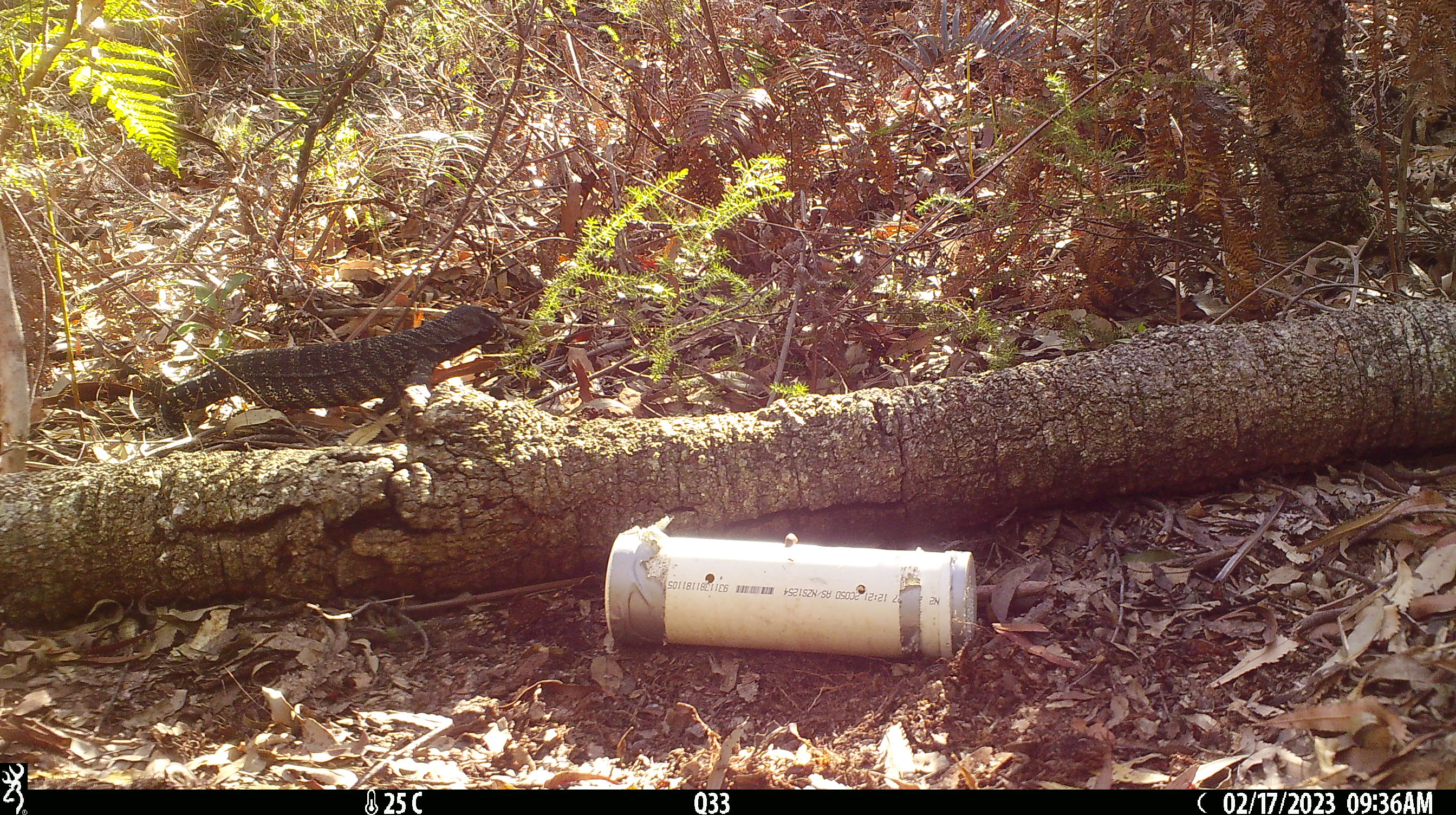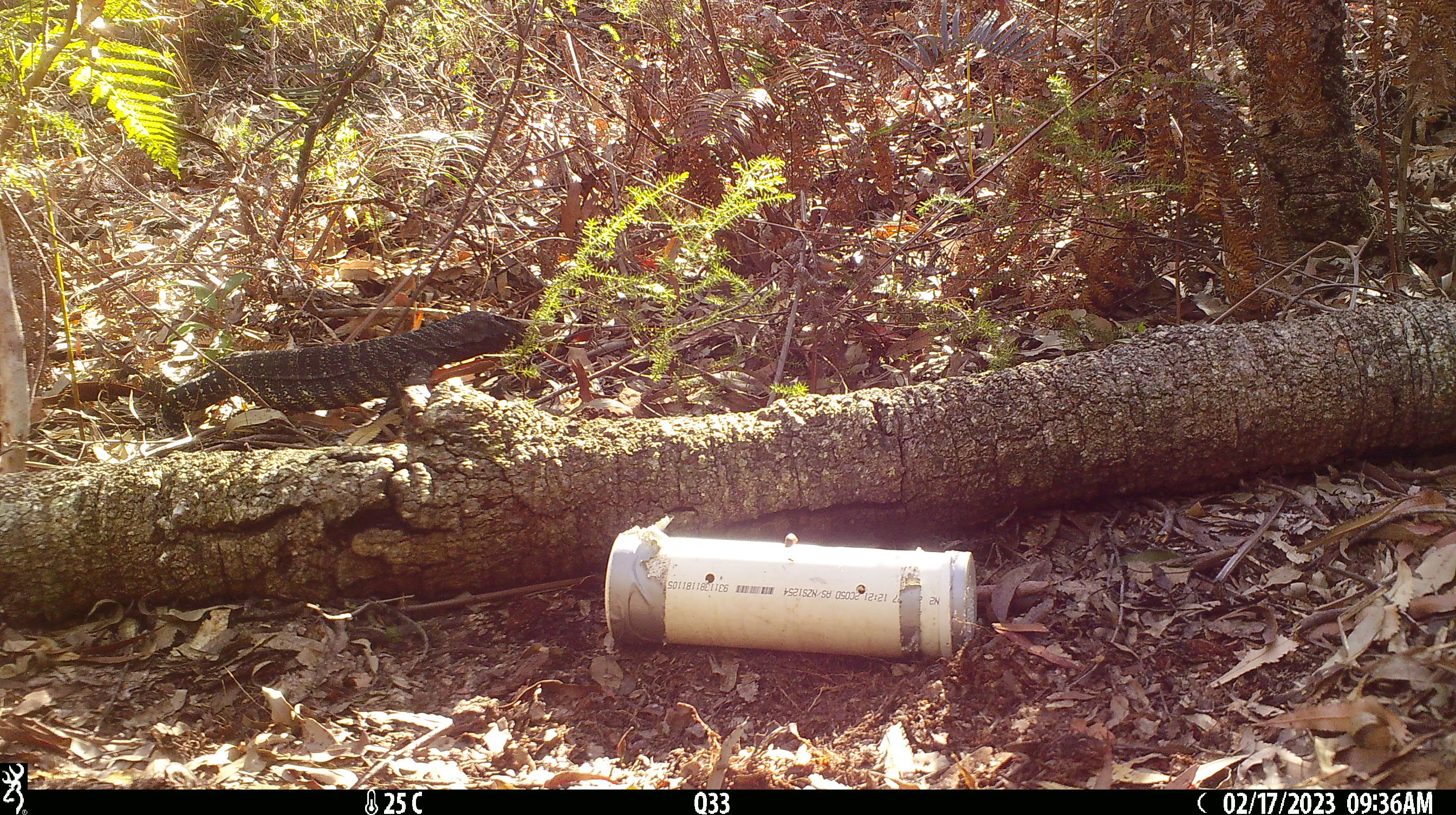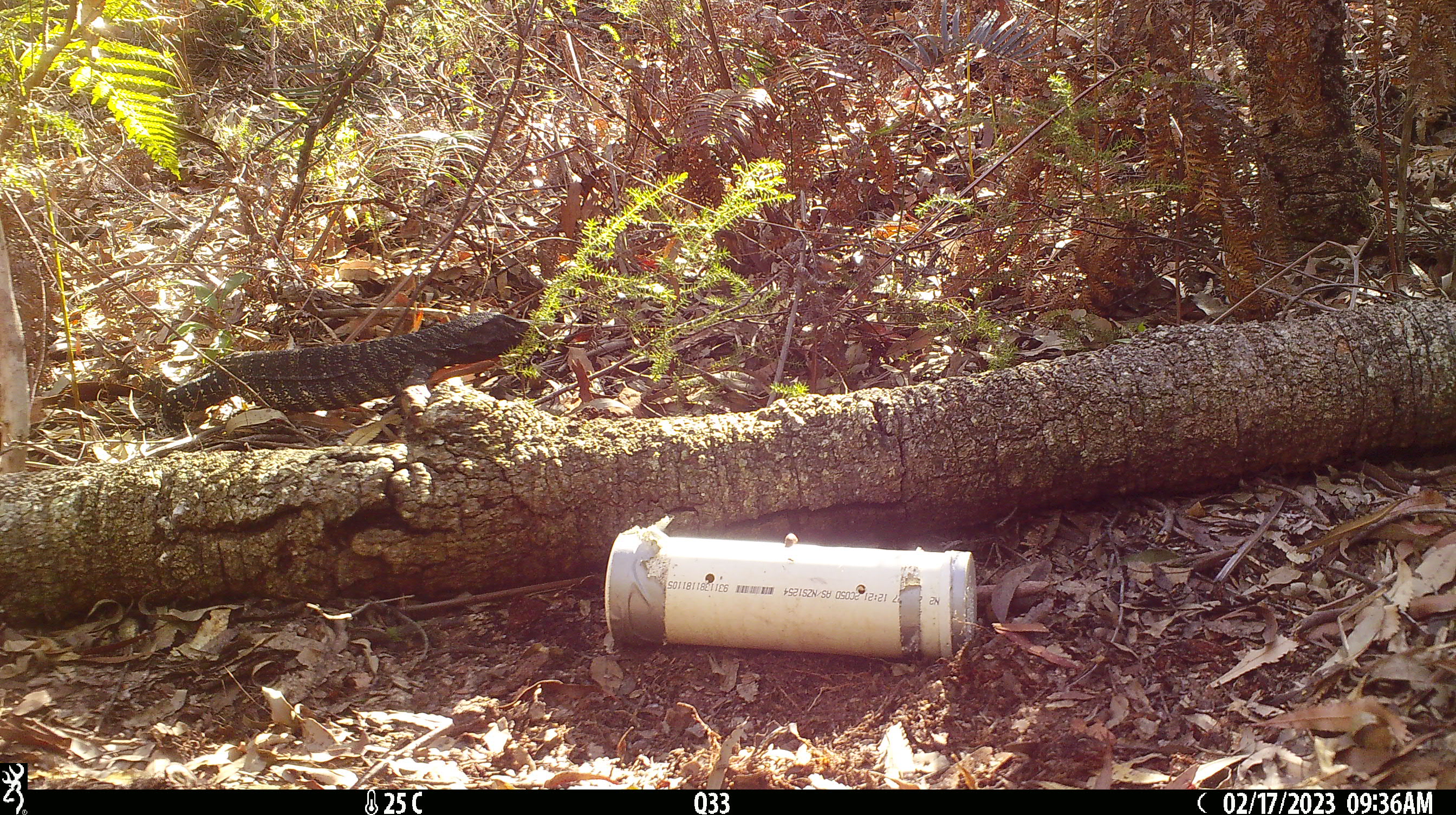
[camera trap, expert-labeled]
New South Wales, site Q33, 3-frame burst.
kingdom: Animalia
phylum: Chordata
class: Reptilia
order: Squamata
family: Varanidae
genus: Varanus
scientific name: Varanus varius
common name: lace monitor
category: goanna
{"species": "goanna (lace monitor) (Varanus varius)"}